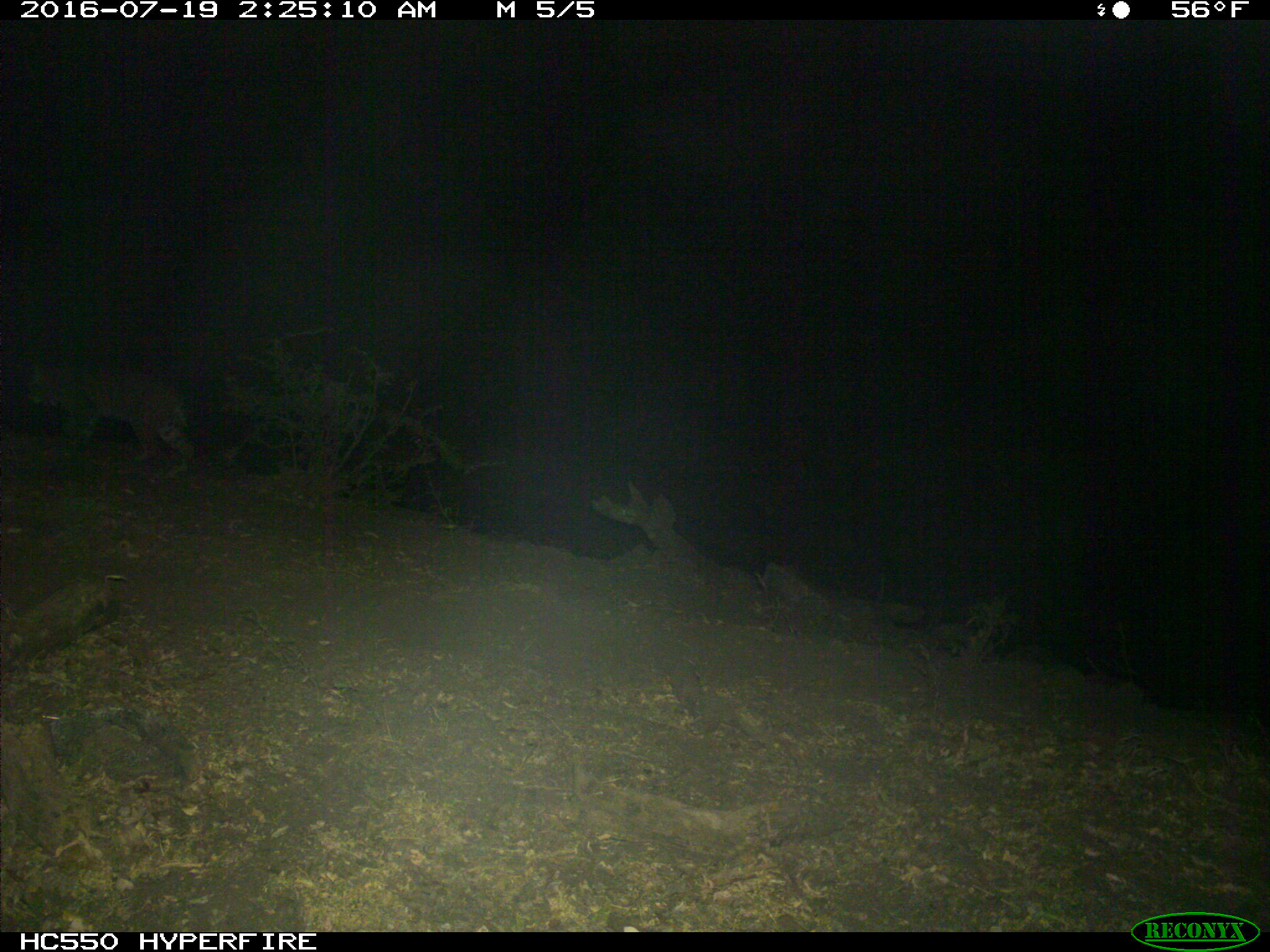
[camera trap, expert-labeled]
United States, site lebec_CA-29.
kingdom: Animalia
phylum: Chordata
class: Mammalia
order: Carnivora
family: Felidae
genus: Lynx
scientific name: Lynx rufus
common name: bobcat